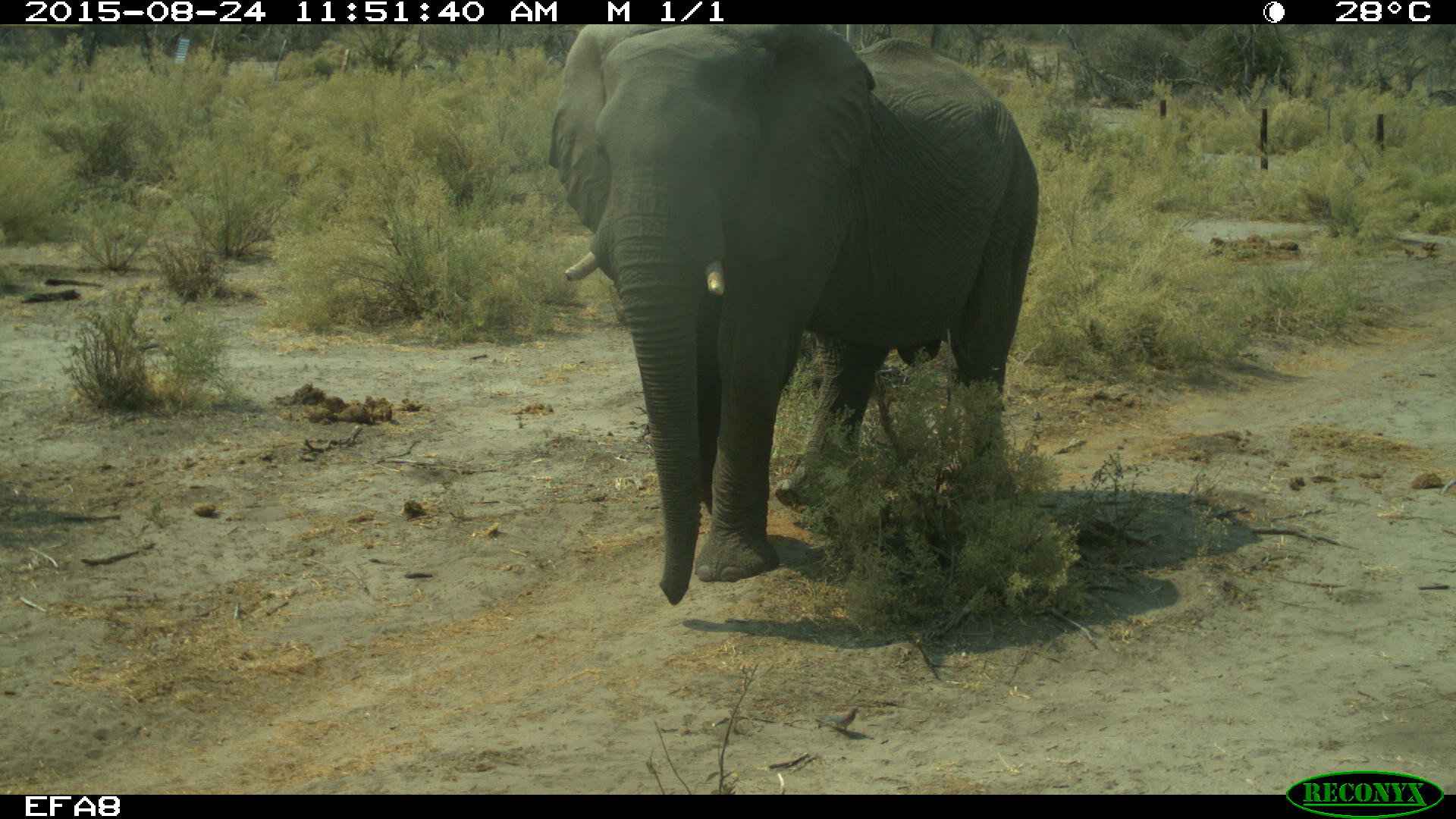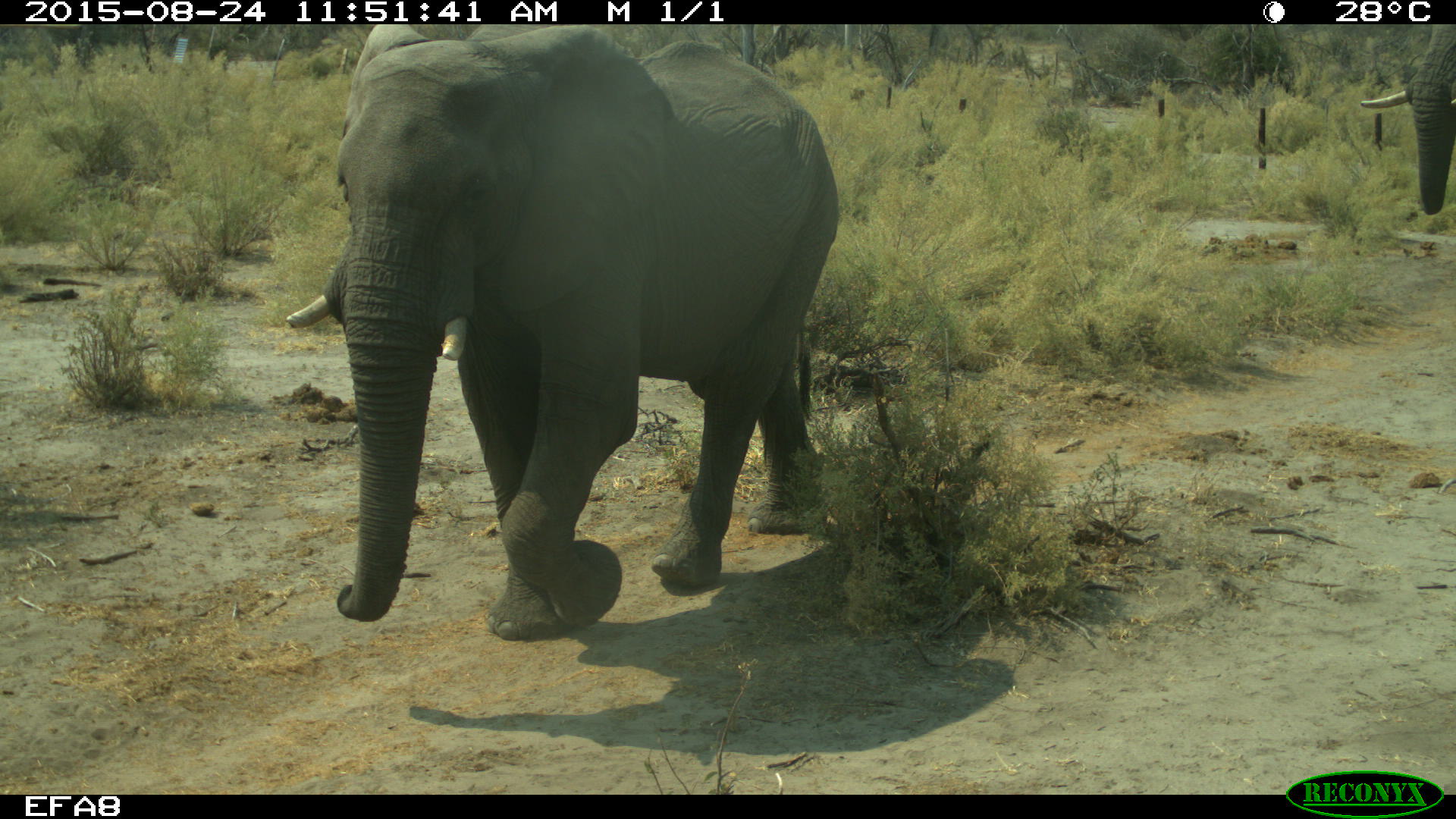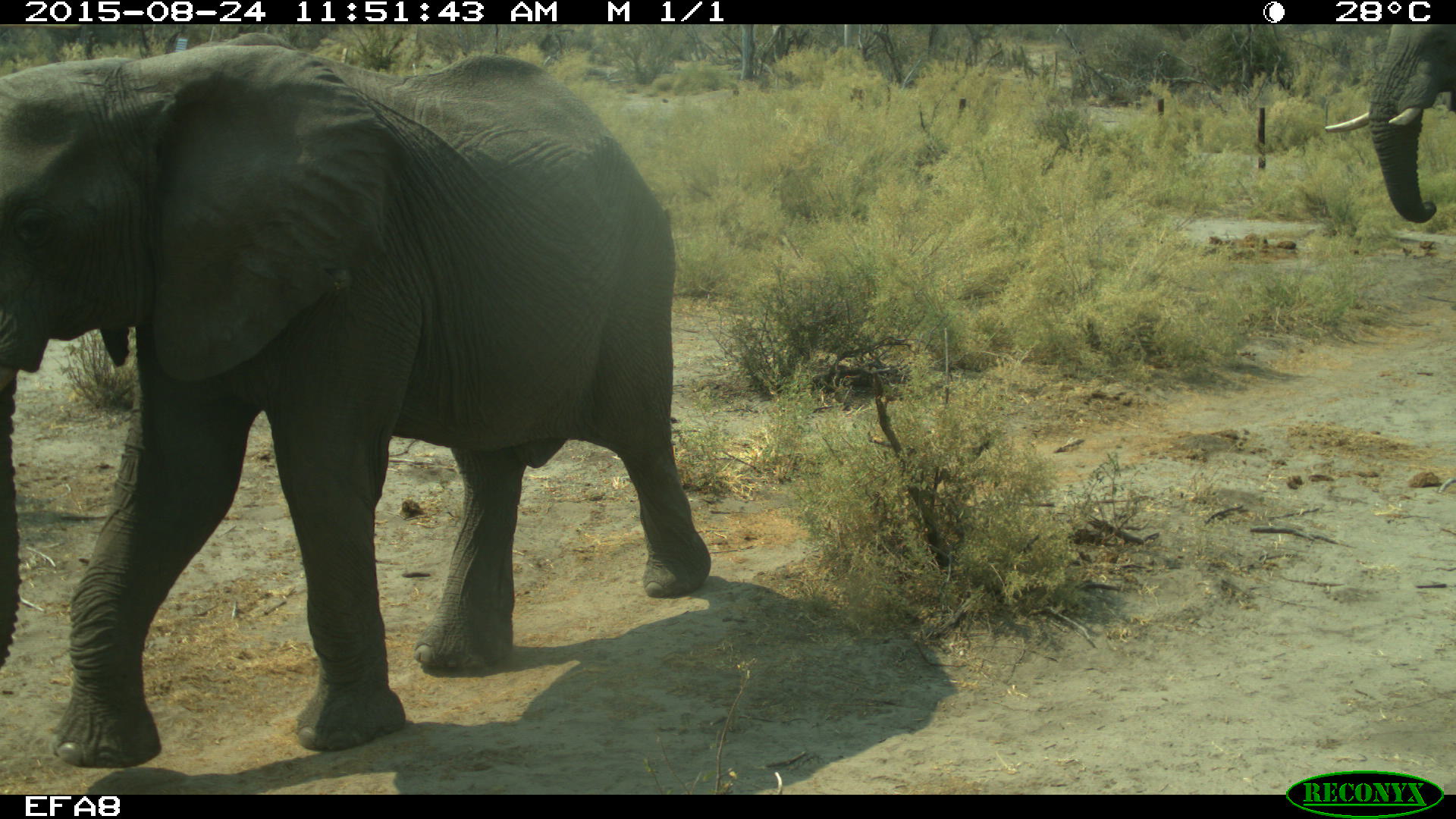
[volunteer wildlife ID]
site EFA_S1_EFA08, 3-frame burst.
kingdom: Animalia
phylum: Chordata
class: Mammalia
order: Proboscidea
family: Elephantidae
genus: Loxodonta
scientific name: Loxodonta africana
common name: african bush elephant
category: elephant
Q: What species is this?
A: Elephant (african bush elephant) (Loxodonta africana).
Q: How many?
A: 2.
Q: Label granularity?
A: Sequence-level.